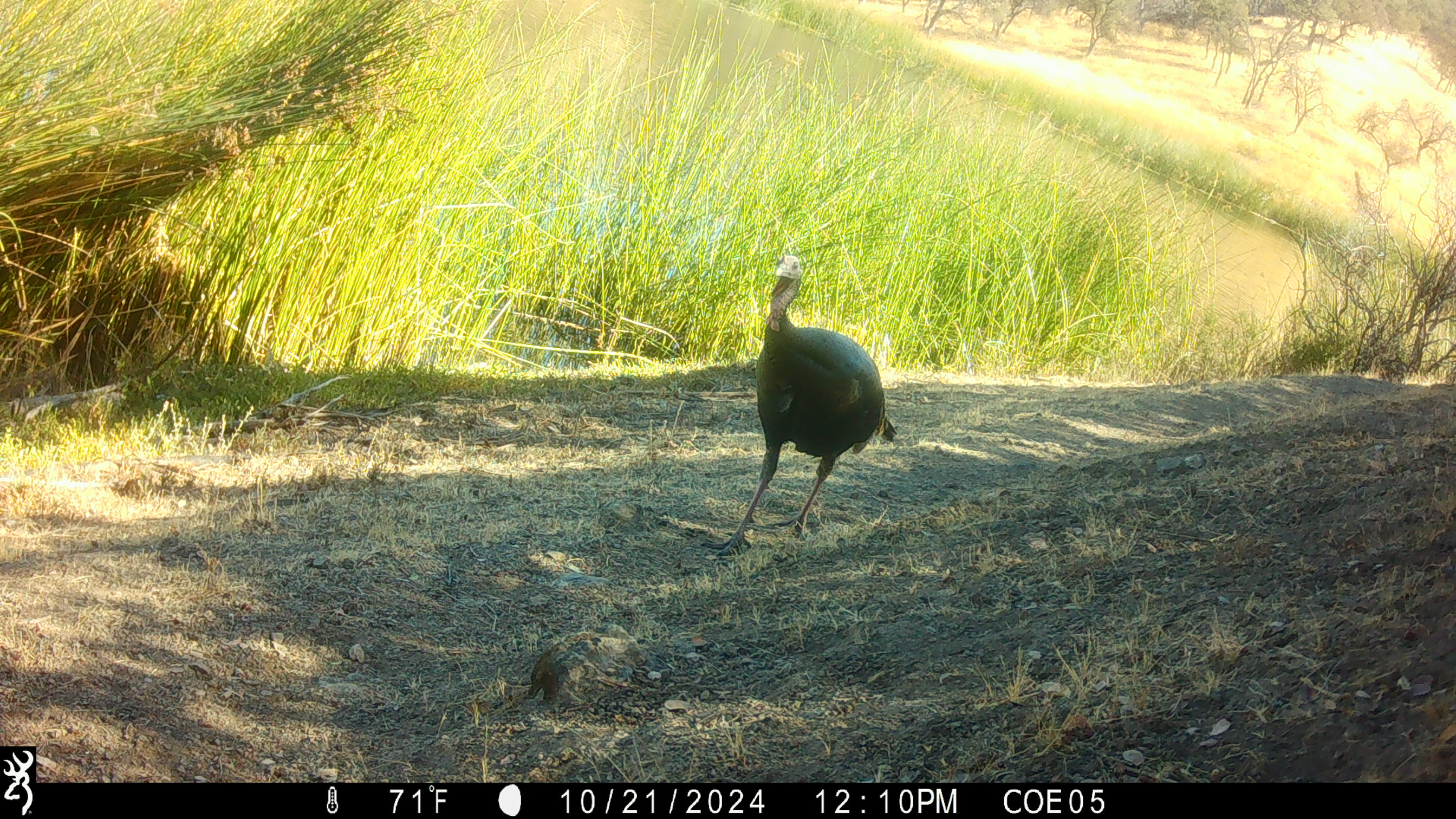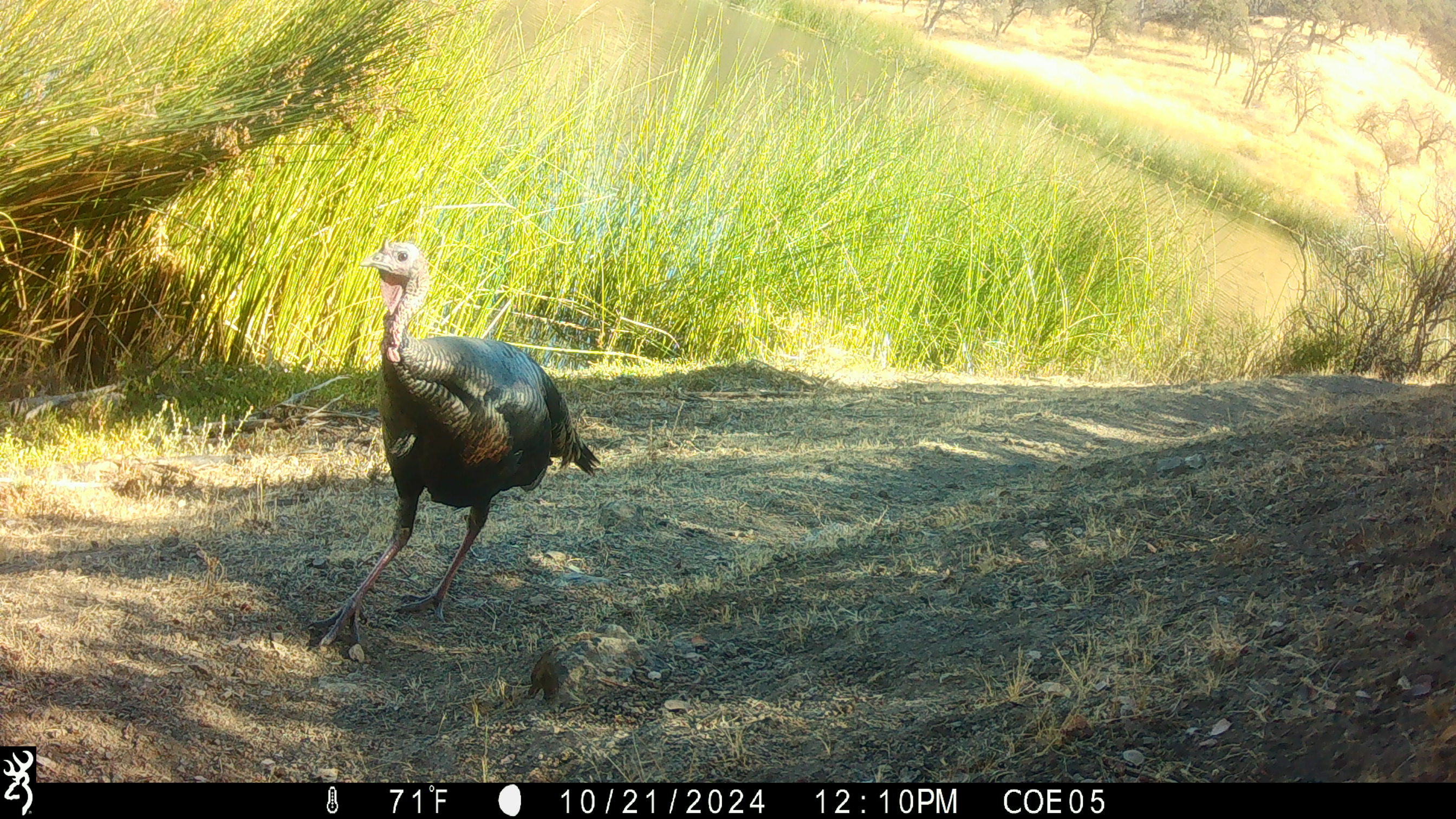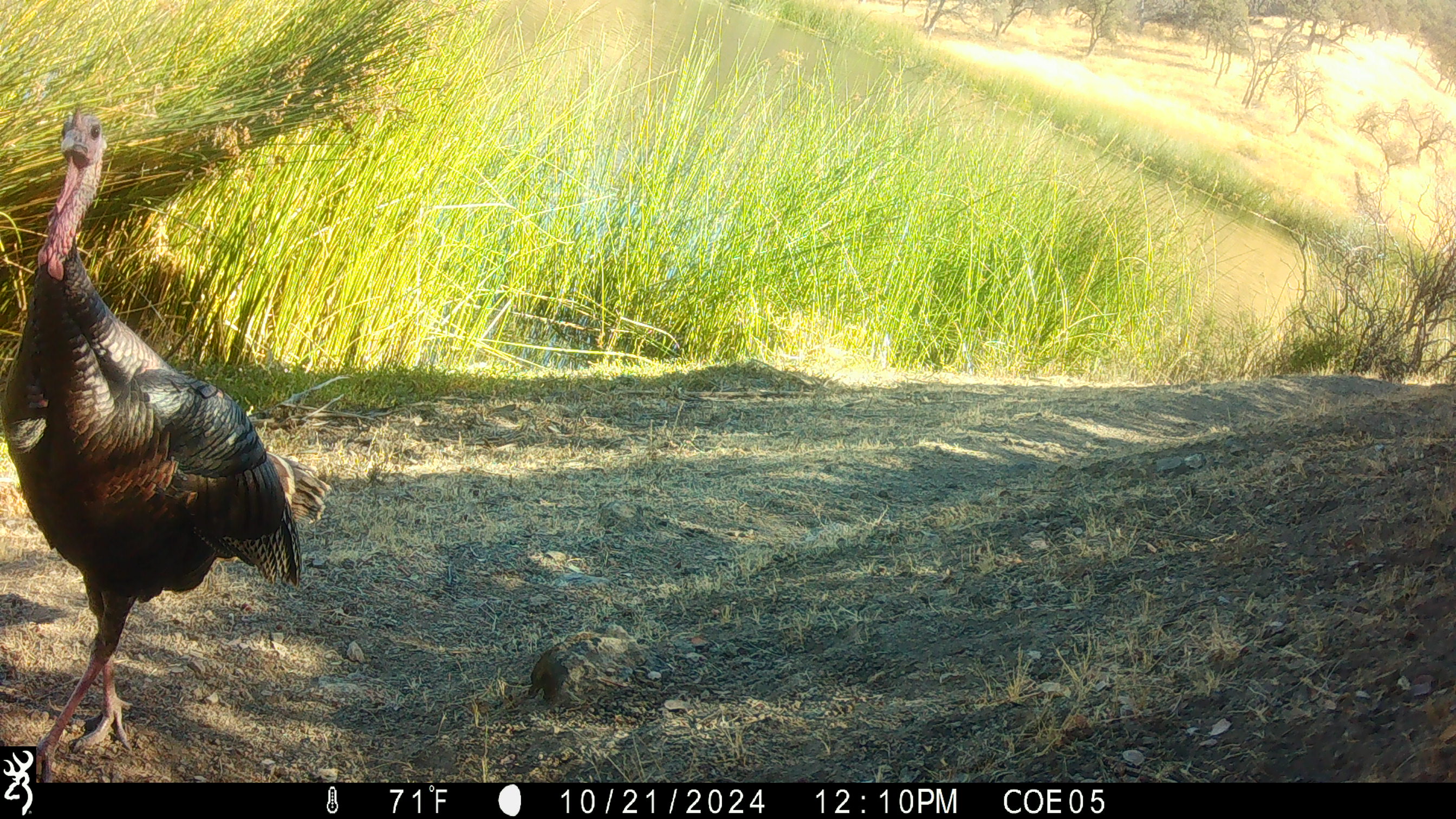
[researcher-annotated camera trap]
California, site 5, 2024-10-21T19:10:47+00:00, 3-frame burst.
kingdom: Animalia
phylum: Chordata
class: Aves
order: Galliformes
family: Phasianidae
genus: Meleagris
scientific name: Meleagris gallopavo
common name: turkey